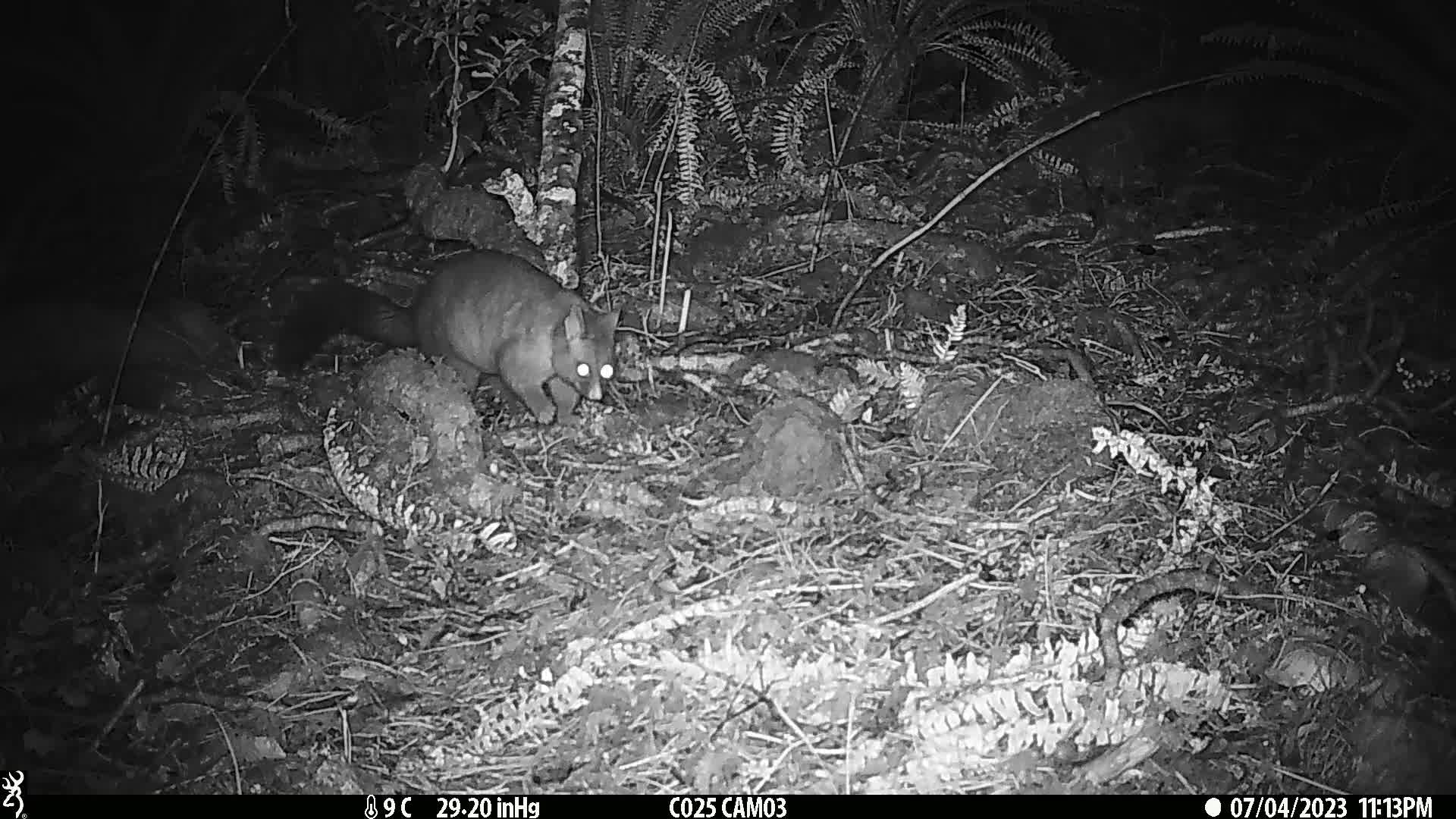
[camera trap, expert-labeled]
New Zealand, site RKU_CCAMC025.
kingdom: Animalia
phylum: Chordata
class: Mammalia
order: Diprotodontia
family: Phalangeridae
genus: Trichosurus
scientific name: Trichosurus vulpecula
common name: common brushtail possum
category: possum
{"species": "possum (common brushtail possum) (Trichosurus vulpecula)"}